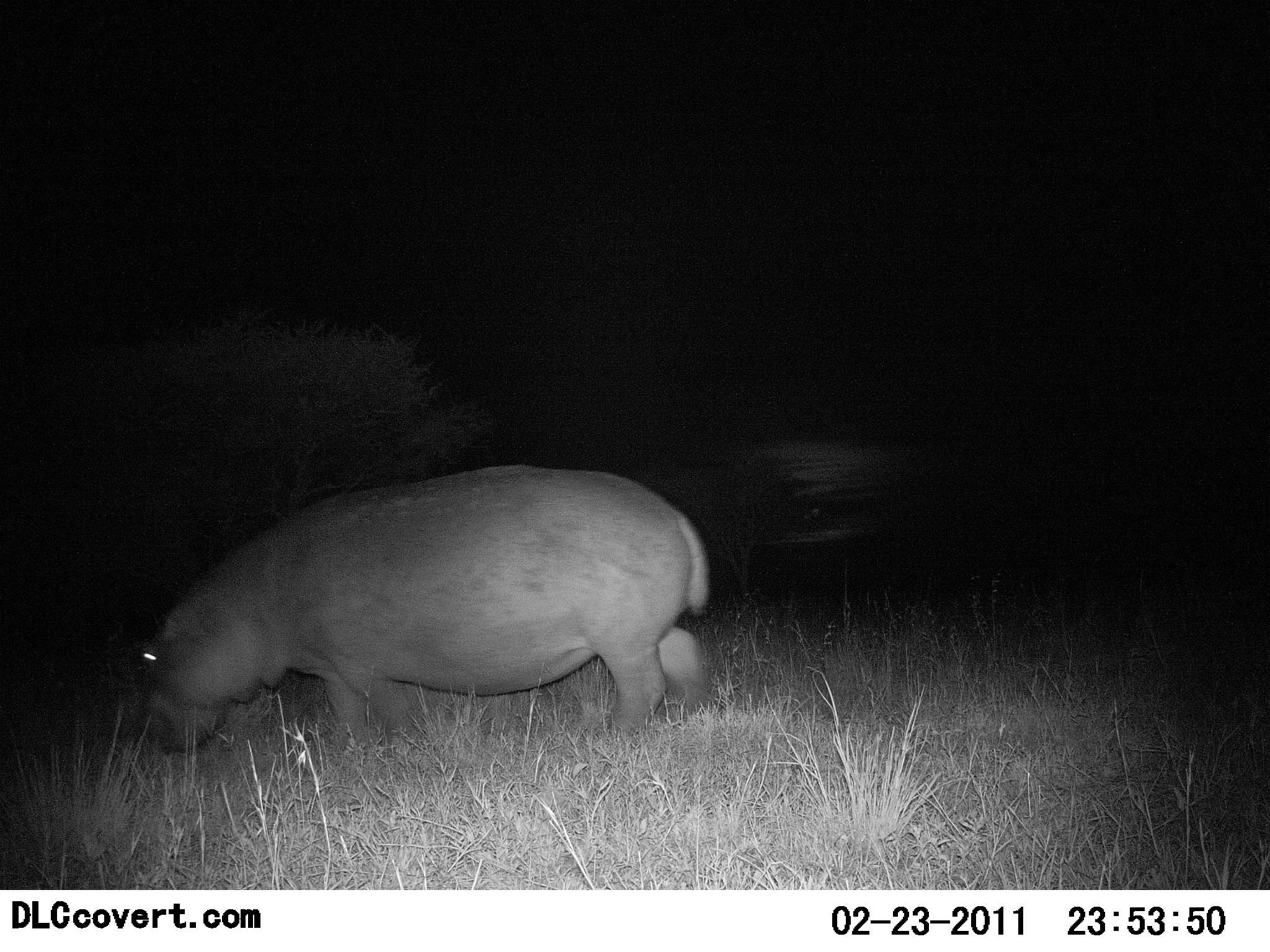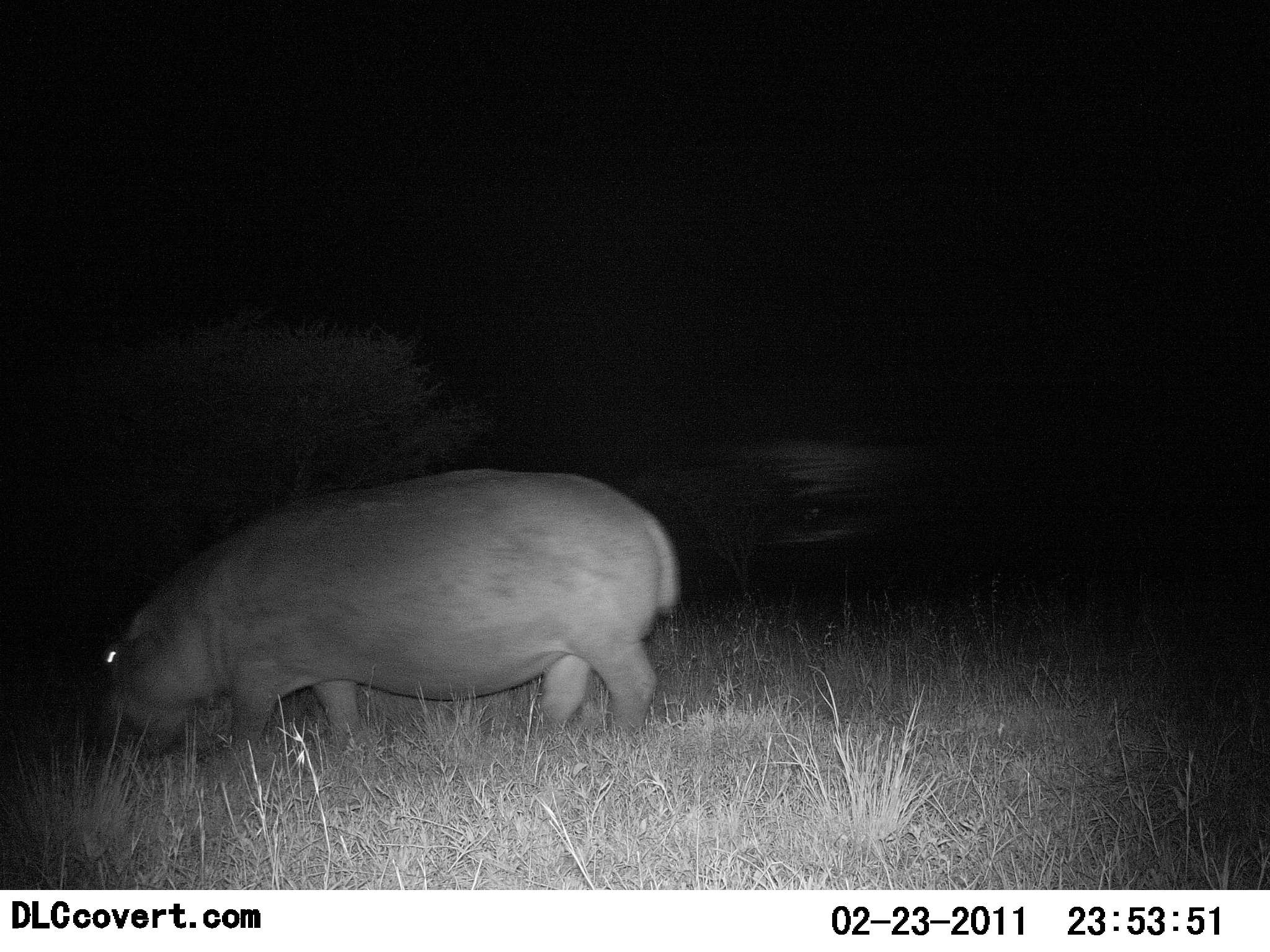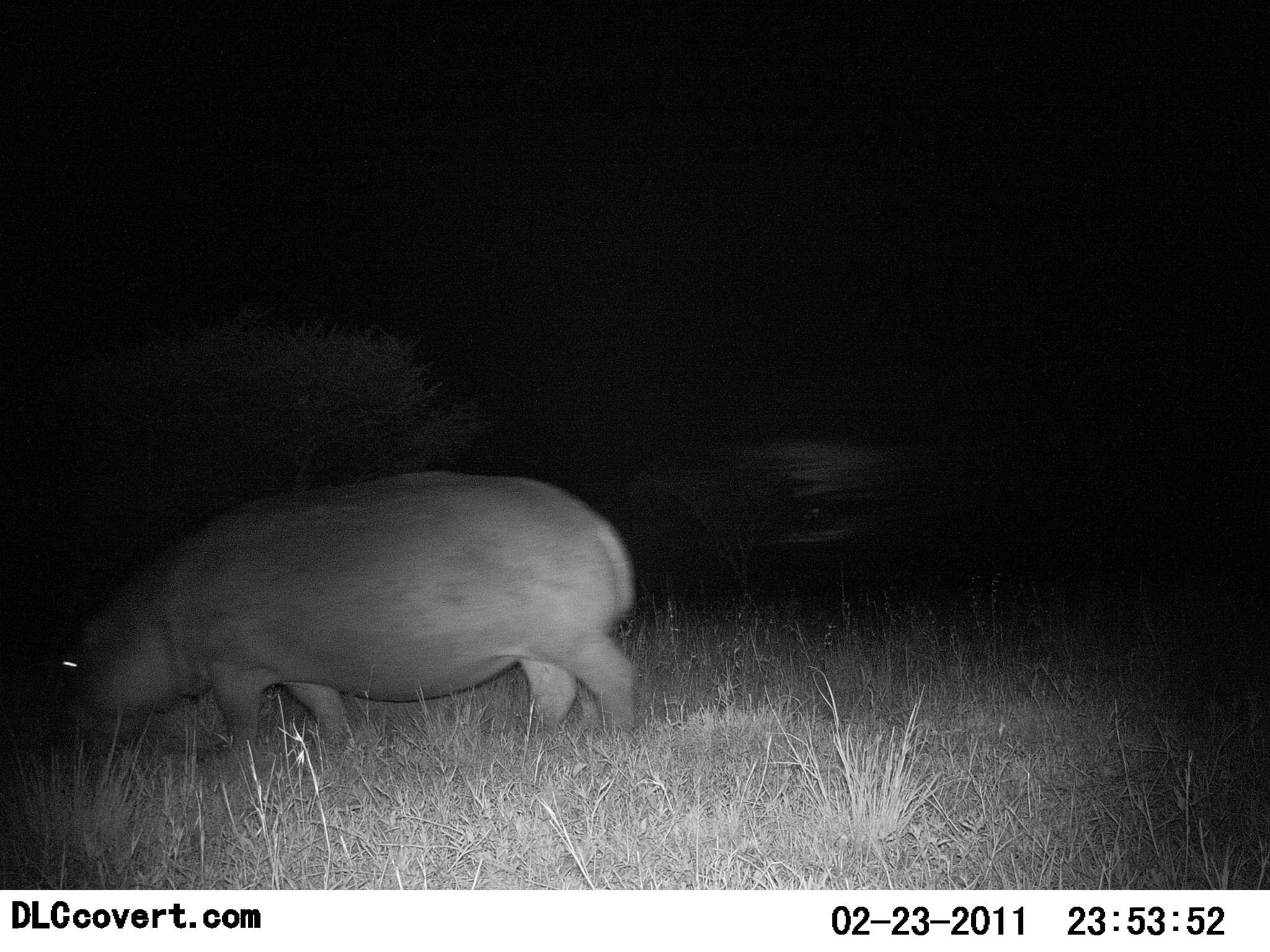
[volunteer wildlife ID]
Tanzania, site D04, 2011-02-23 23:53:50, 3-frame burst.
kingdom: Animalia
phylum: Chordata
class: Mammalia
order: Artiodactyla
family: Hippopotamidae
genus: Hippopotamus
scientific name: Hippopotamus amphibius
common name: hippopotamus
Hippopotamus (Hippopotamus amphibius), count 1. Behavior (volunteer vote fractions): standing 25%, resting 0%, moving 42%, interacting 0%. Young present (vote fraction): 0%. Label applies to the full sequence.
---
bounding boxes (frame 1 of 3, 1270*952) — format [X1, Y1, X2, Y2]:
animal: [140, 468, 716, 801]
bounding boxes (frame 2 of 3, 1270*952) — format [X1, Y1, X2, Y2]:
animal: [99, 459, 678, 777]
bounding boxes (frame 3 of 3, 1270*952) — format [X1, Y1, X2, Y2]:
animal: [50, 456, 653, 828]